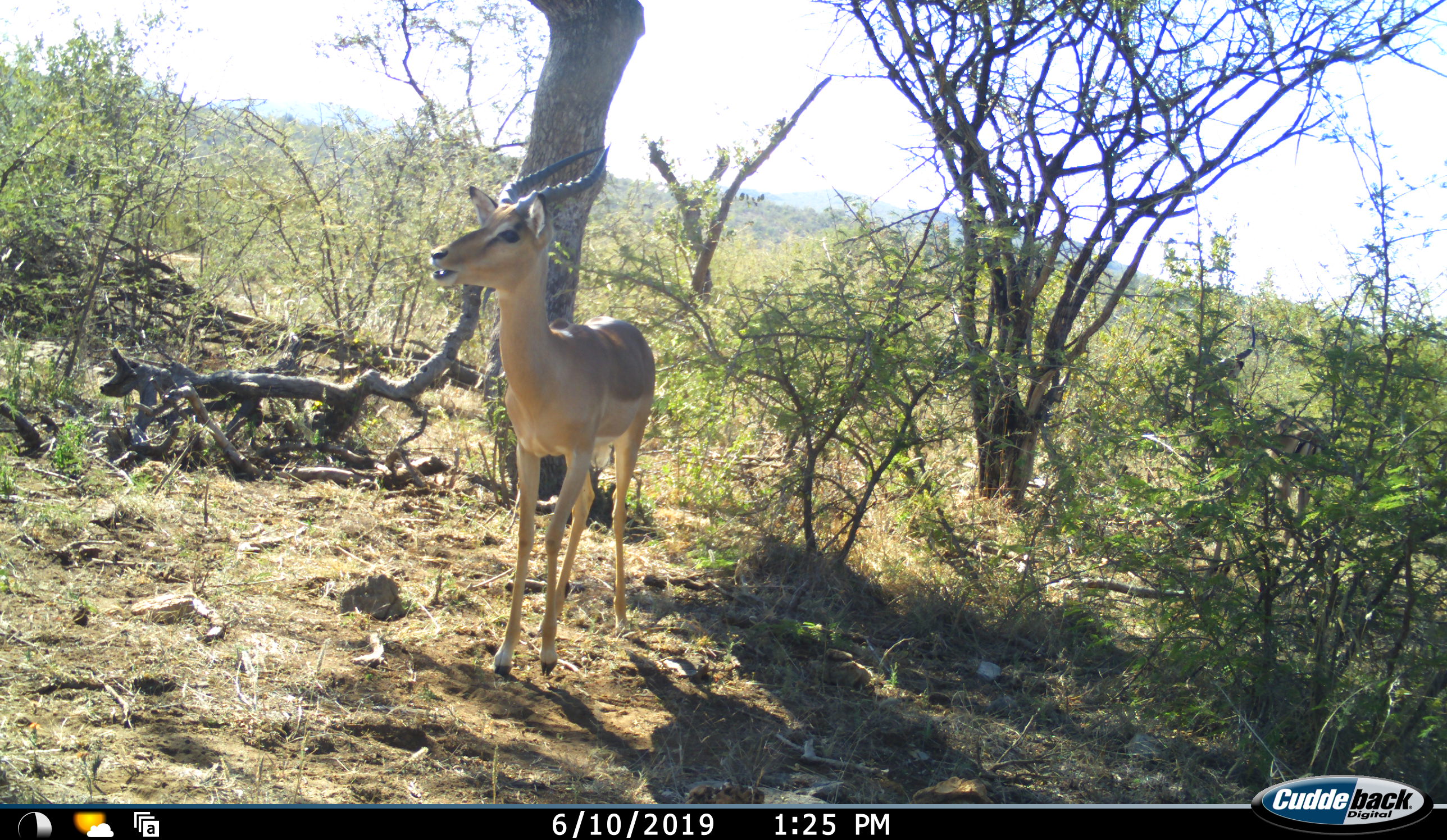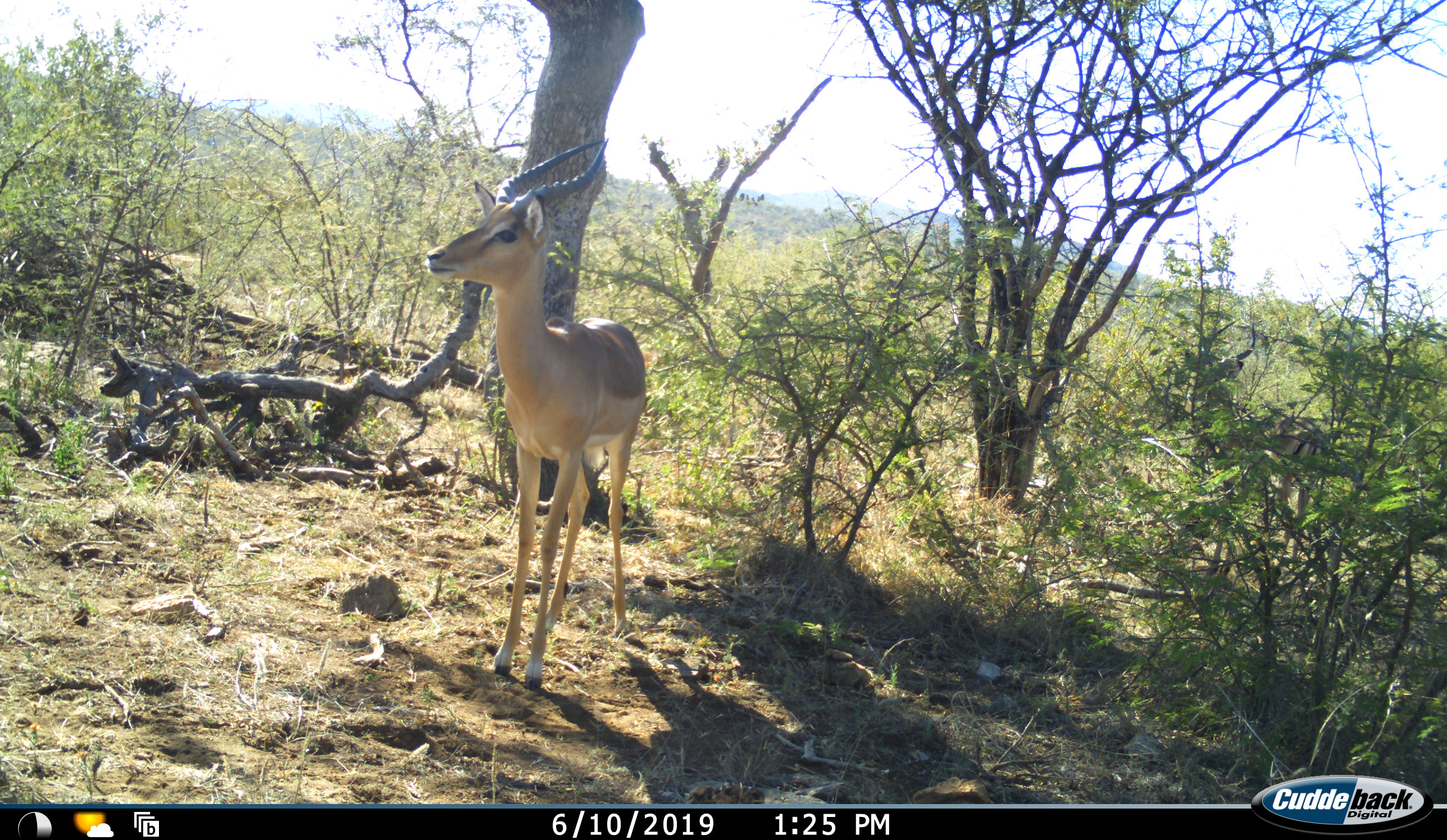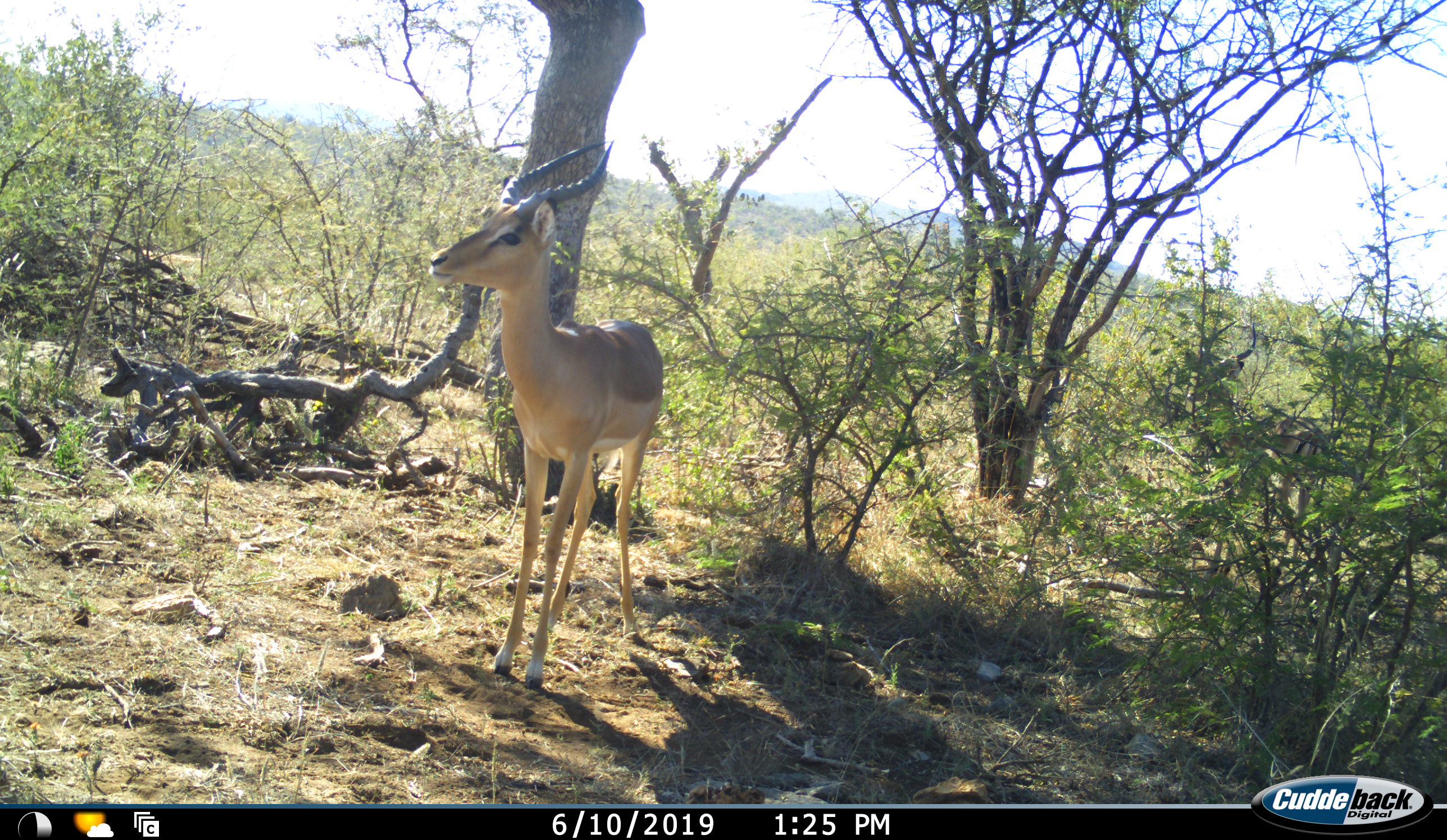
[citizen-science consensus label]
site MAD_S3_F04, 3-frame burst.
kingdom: Animalia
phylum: Chordata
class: Mammalia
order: Artiodactyla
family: Bovidae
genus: Aepyceros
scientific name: Aepyceros melampus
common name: impala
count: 1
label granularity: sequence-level